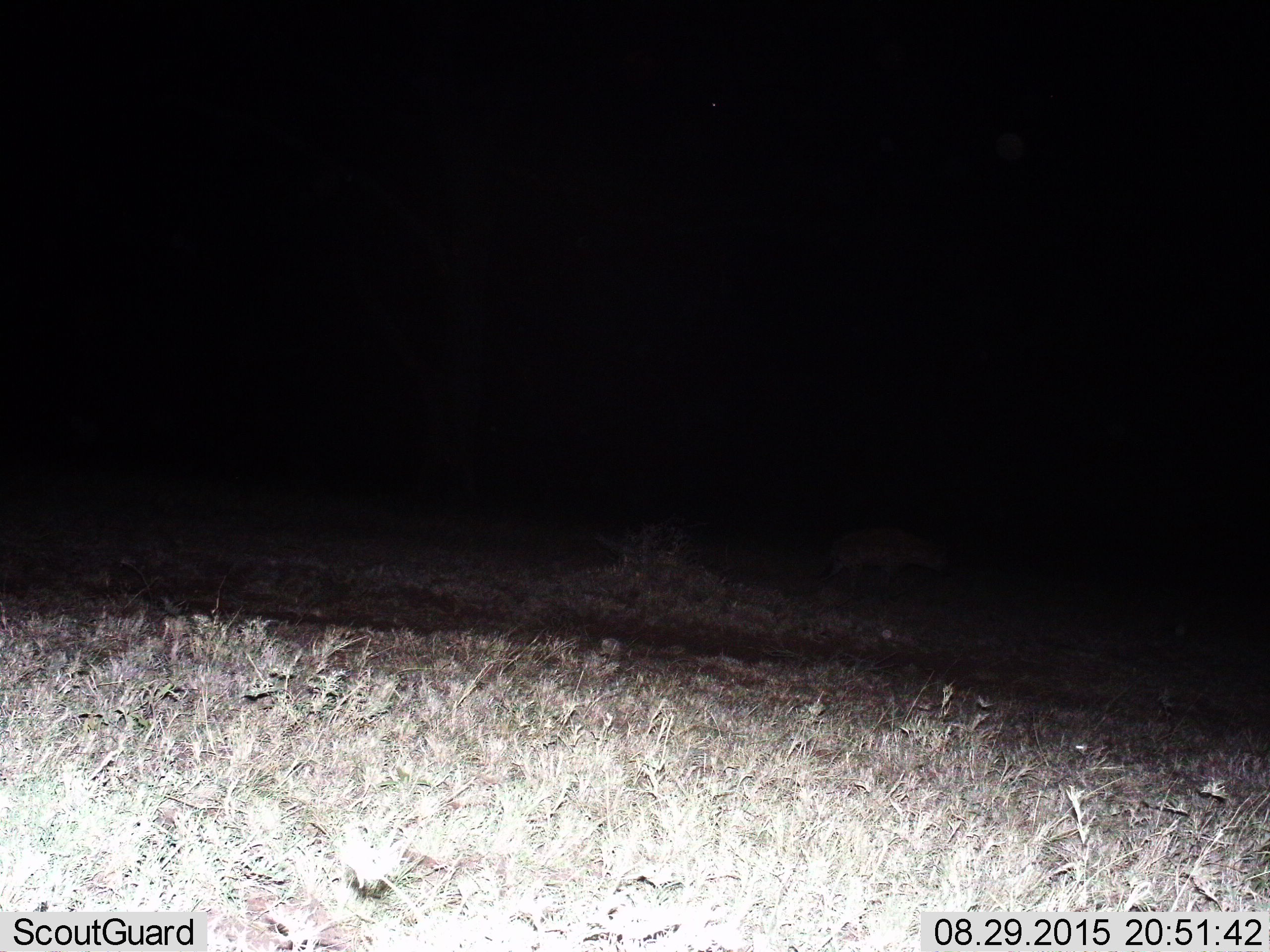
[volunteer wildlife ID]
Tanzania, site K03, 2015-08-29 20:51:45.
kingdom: Animalia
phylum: Chordata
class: Mammalia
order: Carnivora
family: Hyaenidae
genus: Crocuta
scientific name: Crocuta crocuta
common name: spotted hyena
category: hyenaspotted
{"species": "hyenaspotted (spotted hyena) (Crocuta crocuta)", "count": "1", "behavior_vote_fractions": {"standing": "25%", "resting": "0%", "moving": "100%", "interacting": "0%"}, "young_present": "0%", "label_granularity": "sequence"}